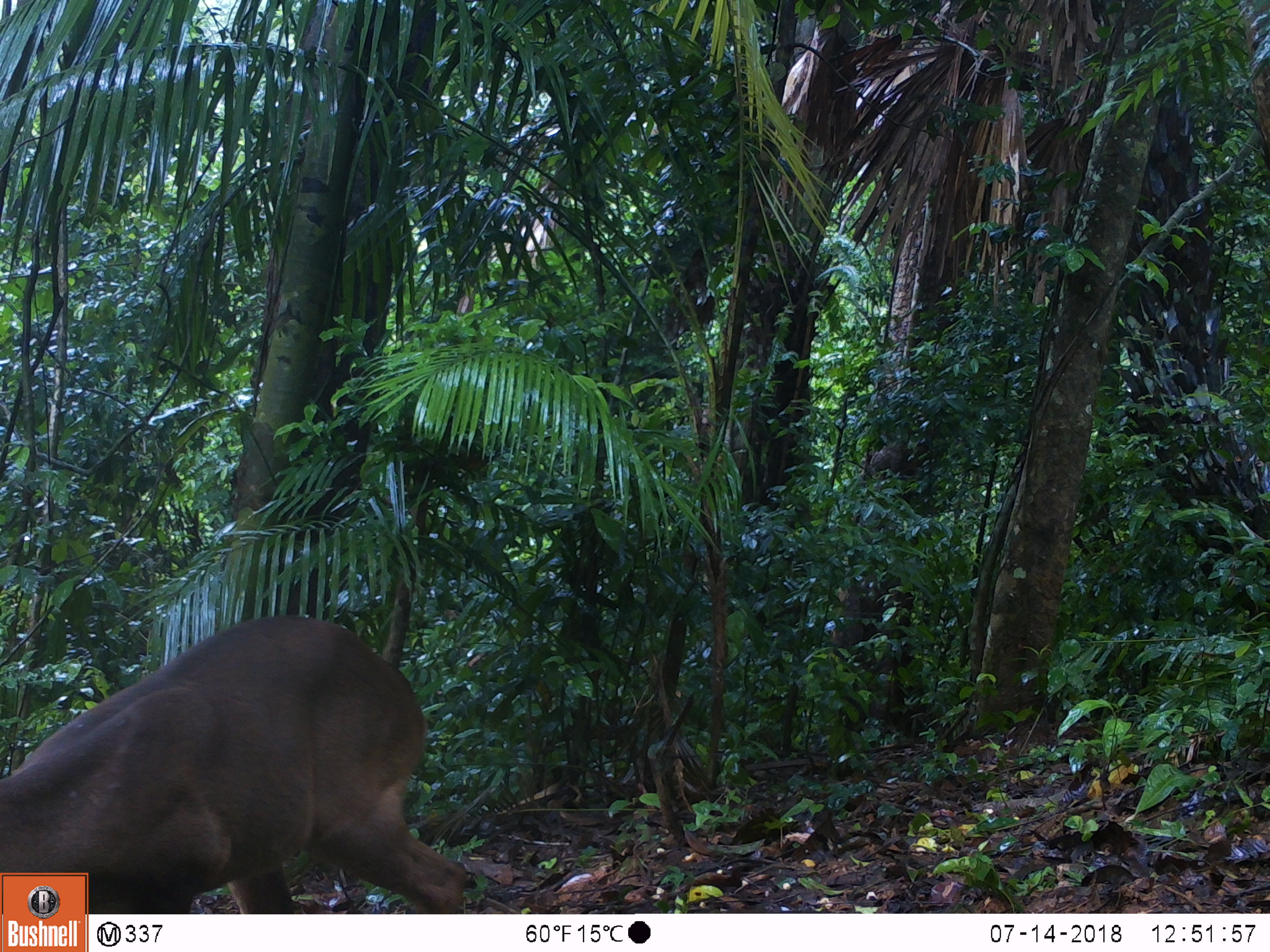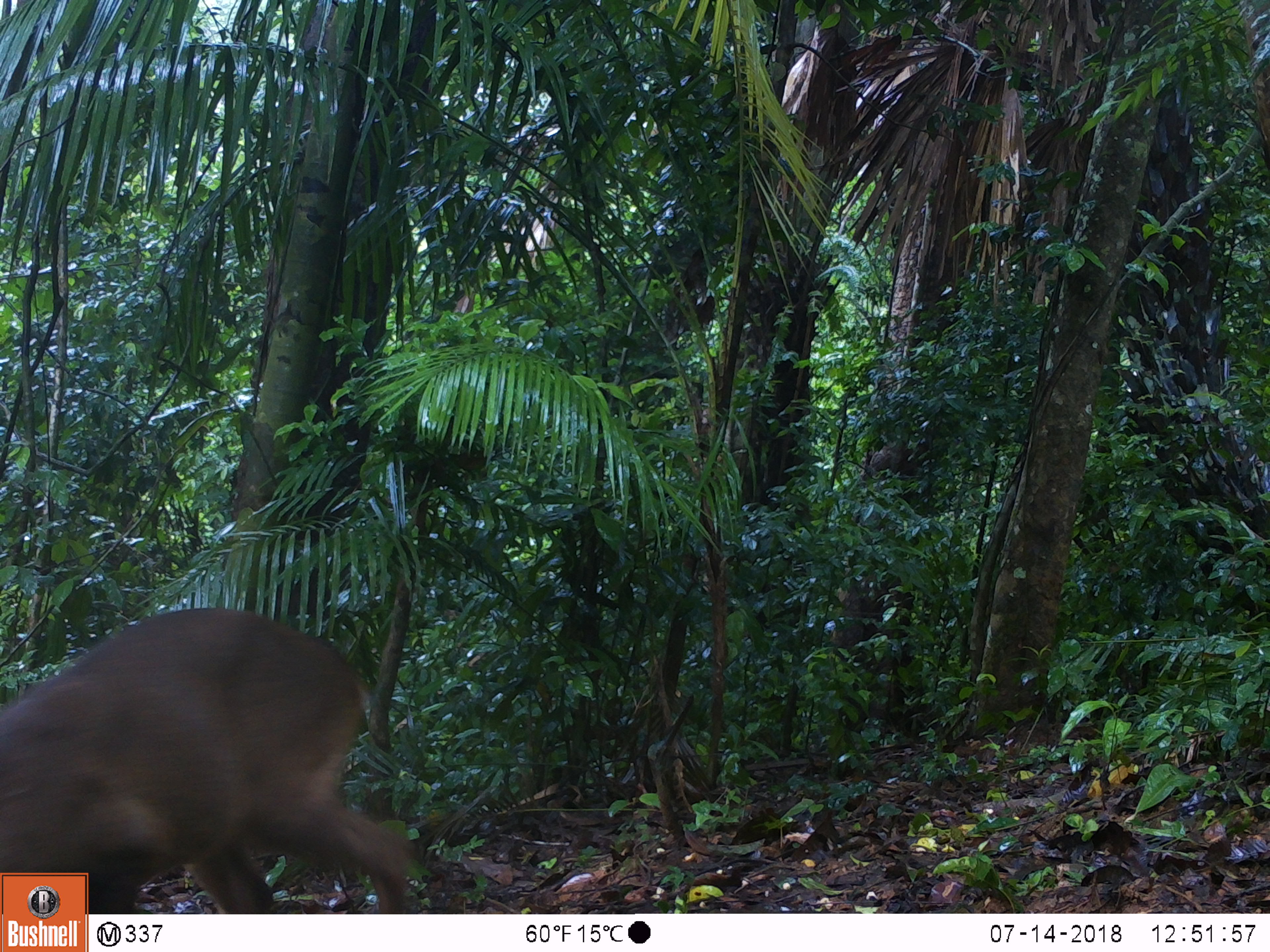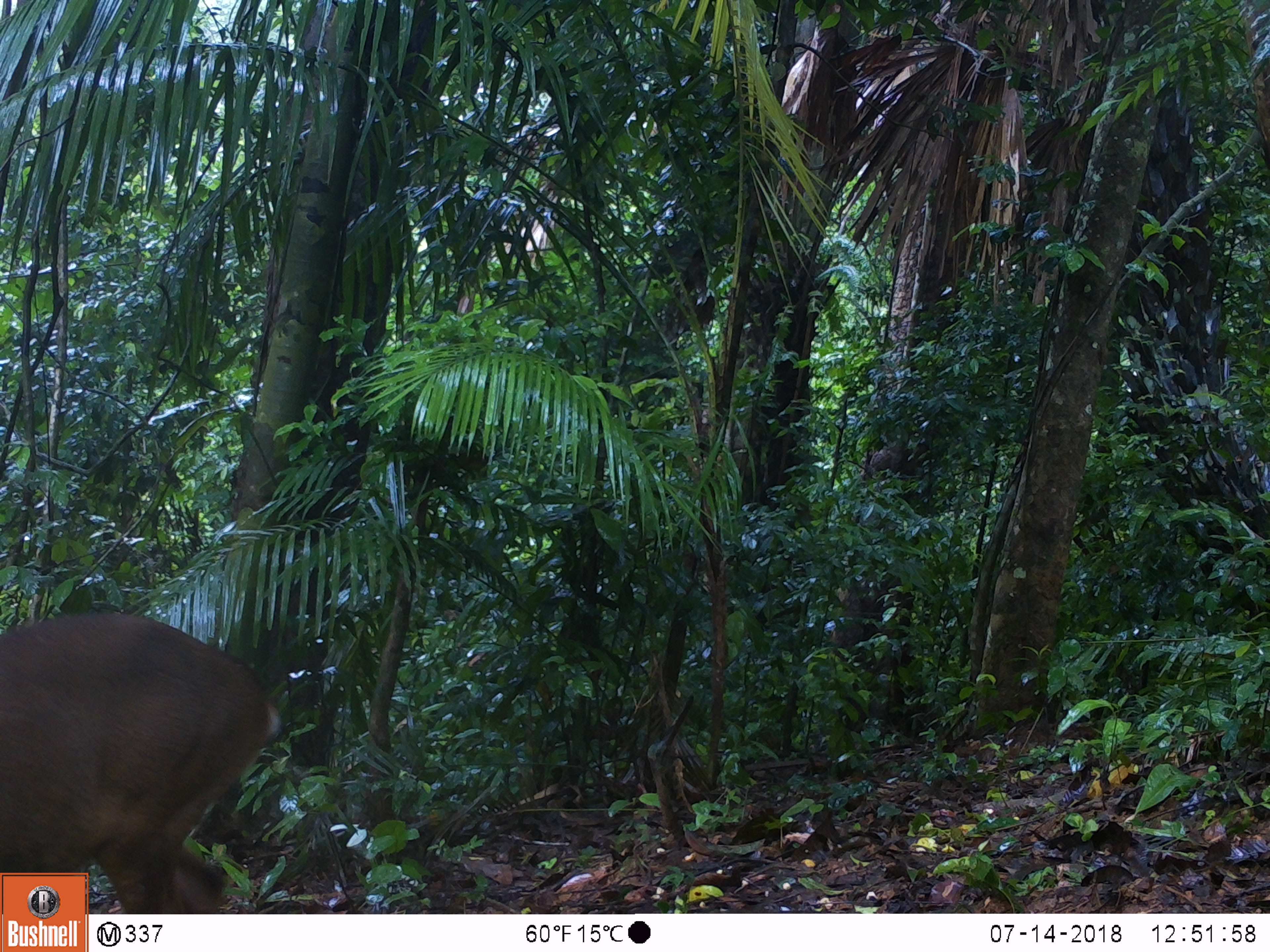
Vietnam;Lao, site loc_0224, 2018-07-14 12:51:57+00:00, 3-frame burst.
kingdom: Animalia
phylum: Chordata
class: Mammalia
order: Artiodactyla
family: Cervidae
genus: Muntiacus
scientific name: Muntiacus vuquangensis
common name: large-antlered muntjac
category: large antlered muntjac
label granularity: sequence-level